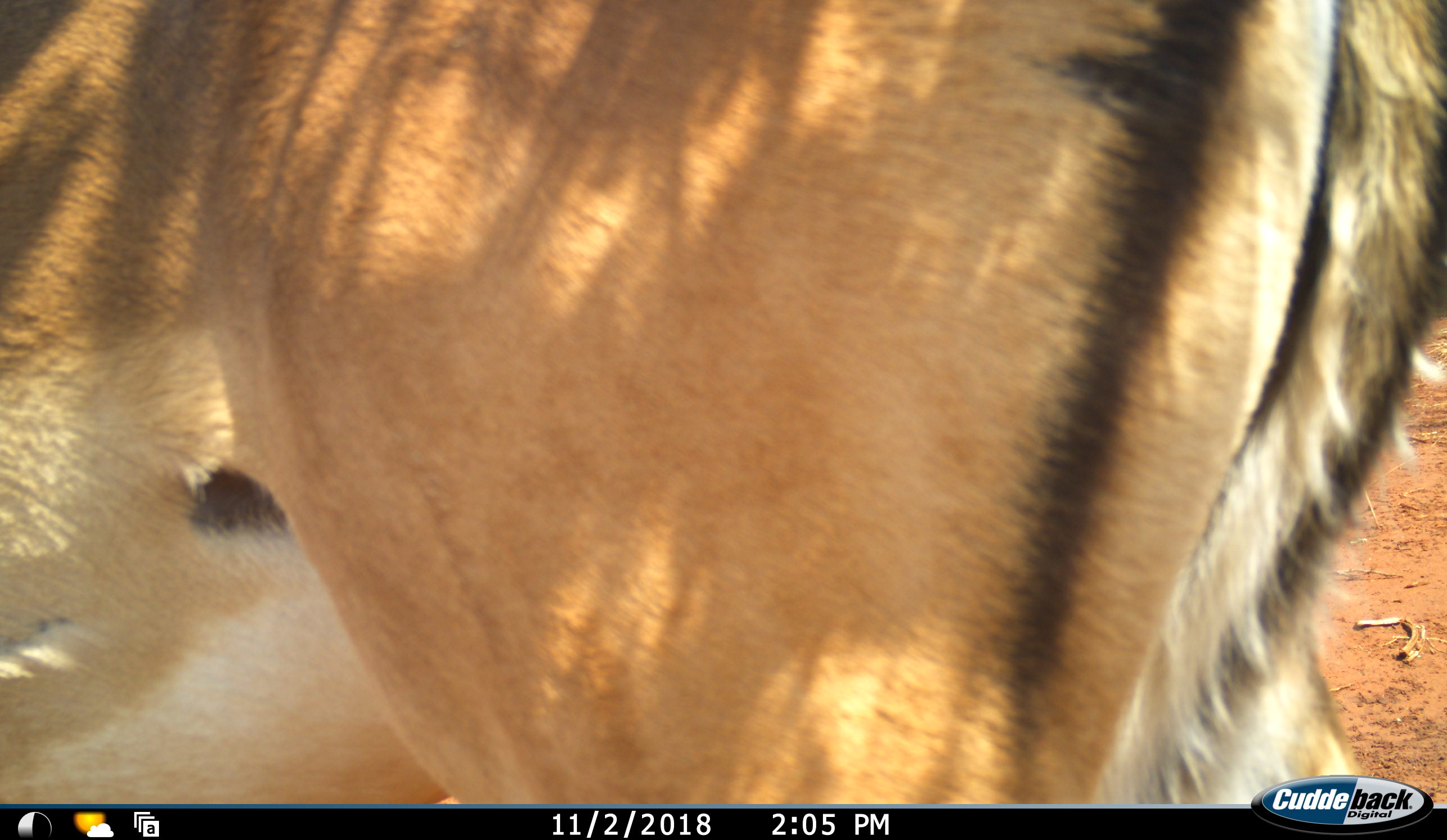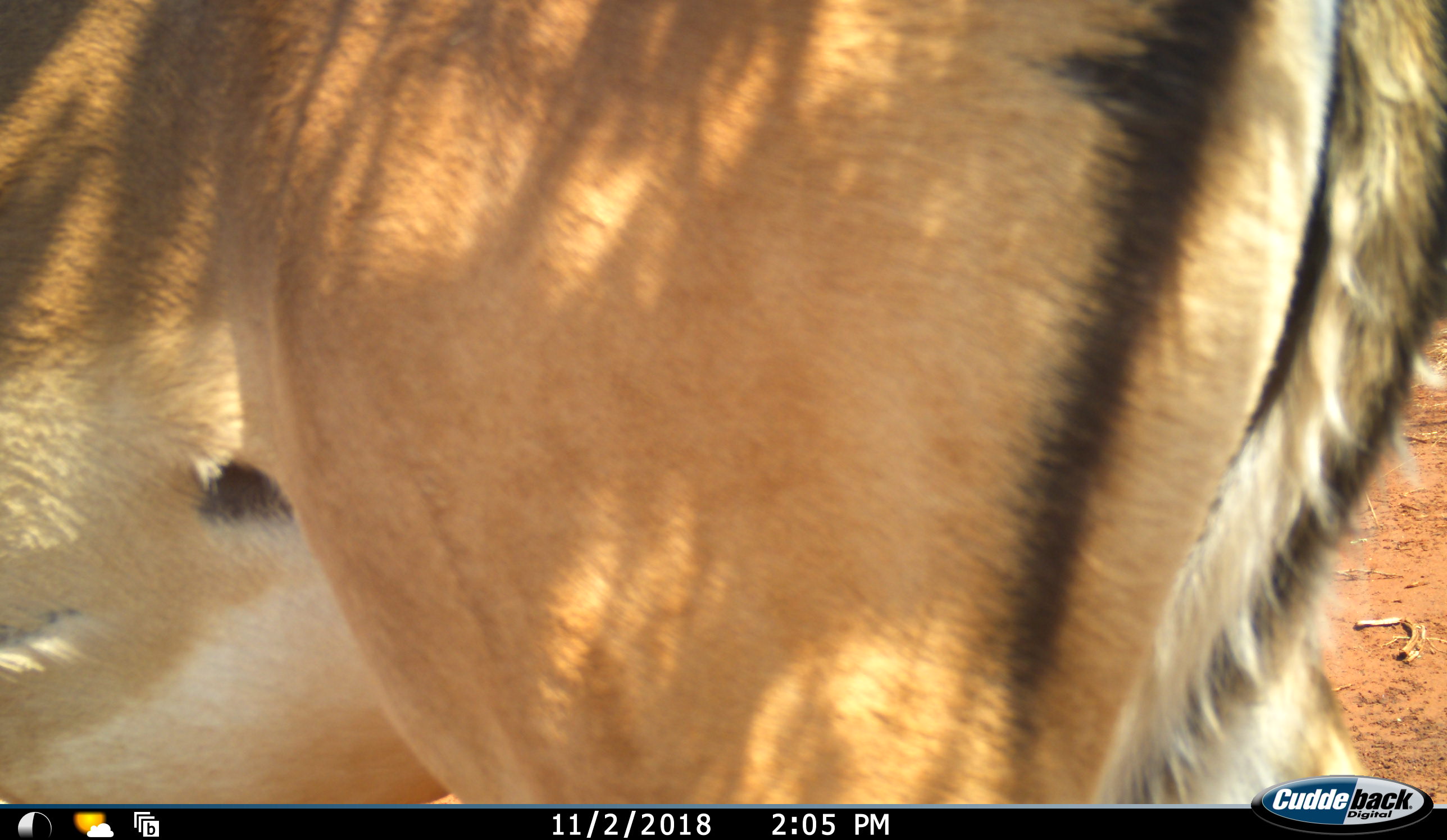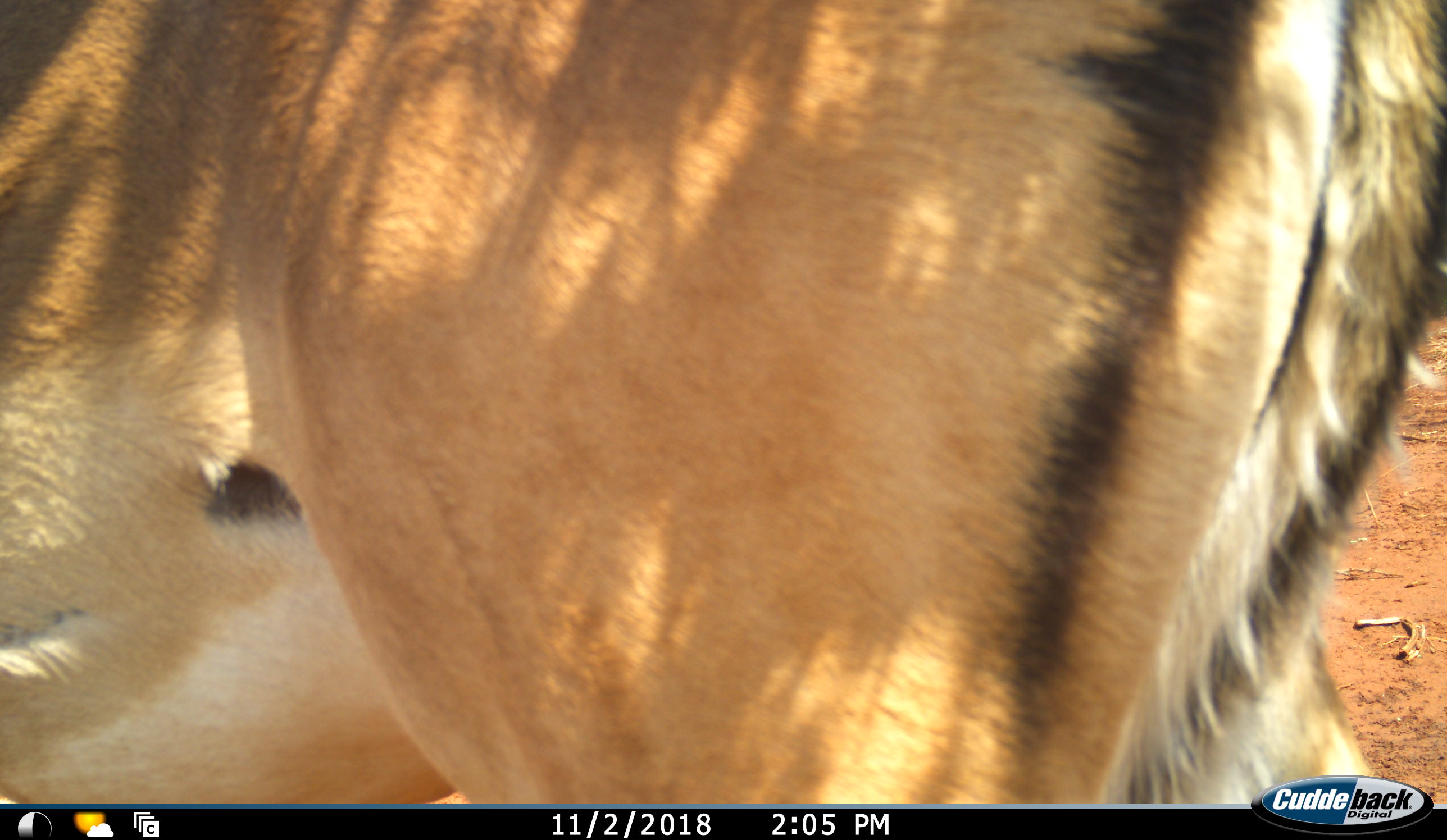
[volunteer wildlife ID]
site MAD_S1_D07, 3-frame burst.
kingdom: Animalia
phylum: Chordata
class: Mammalia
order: Artiodactyla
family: Bovidae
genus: Aepyceros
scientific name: Aepyceros melampus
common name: impala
Impala (Aepyceros melampus), count 1. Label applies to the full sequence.